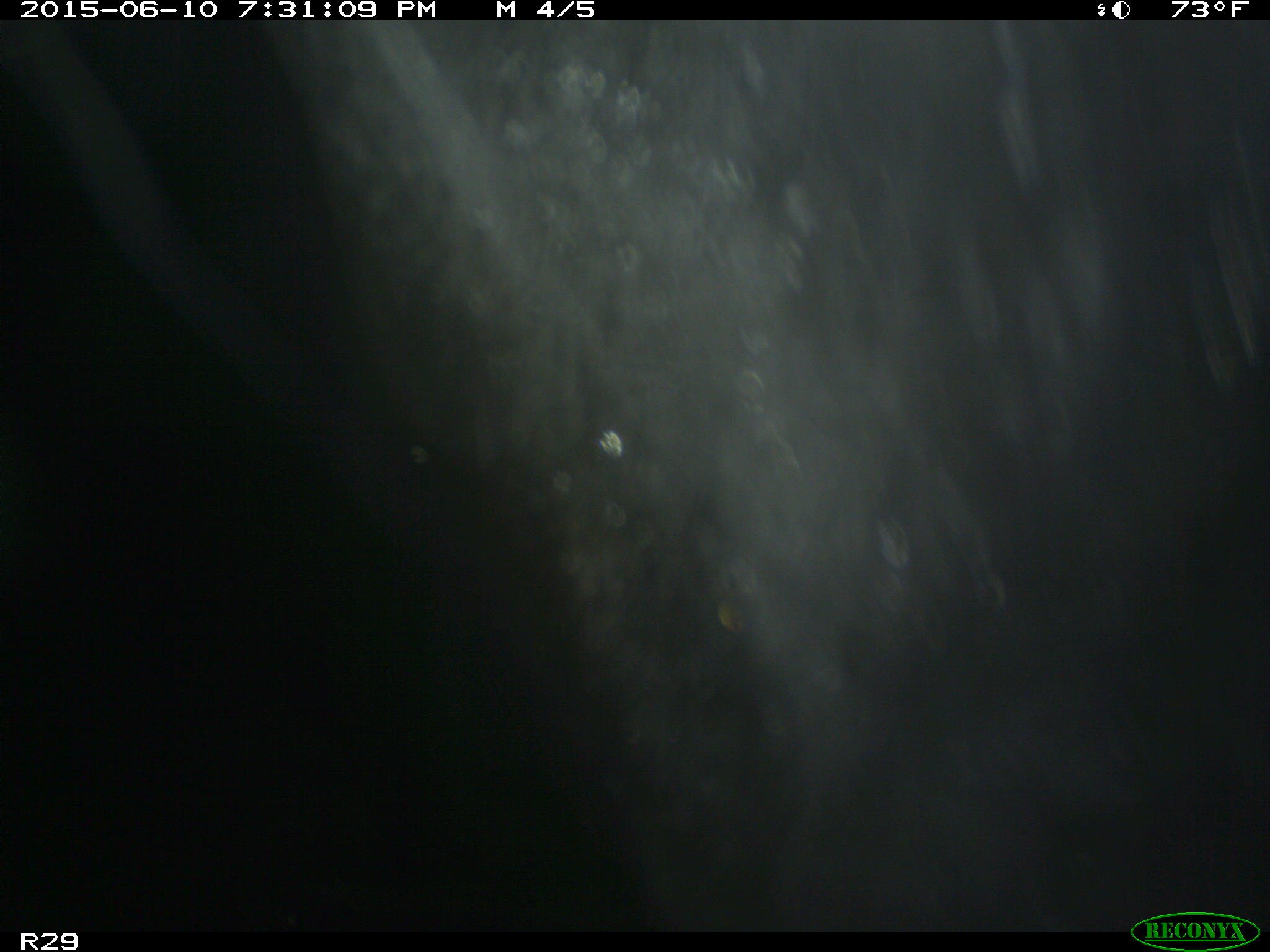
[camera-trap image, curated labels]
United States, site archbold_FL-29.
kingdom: Animalia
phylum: Chordata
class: Mammalia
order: Artiodactyla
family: Bovidae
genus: Bos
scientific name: Bos taurus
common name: domestic cow